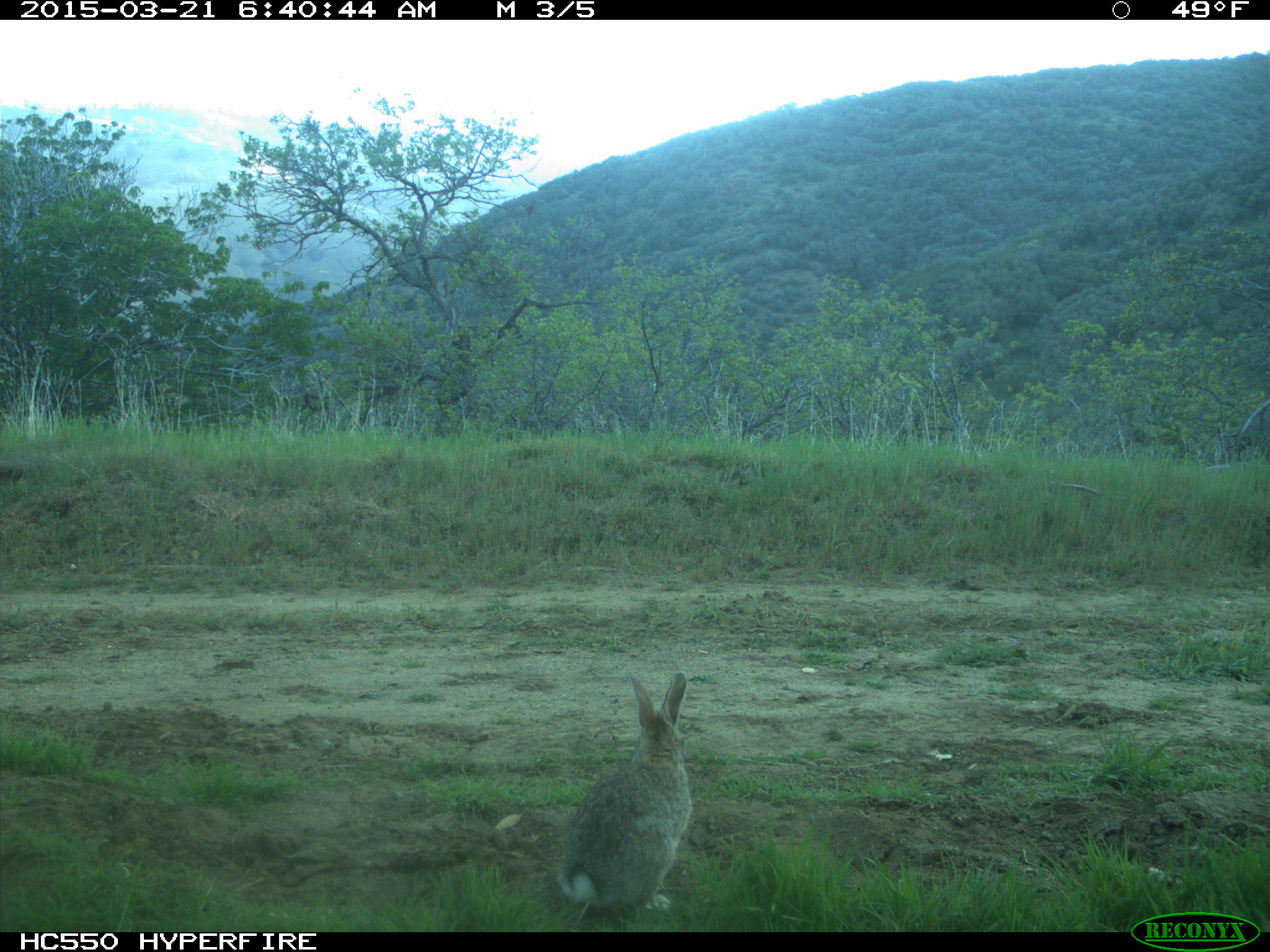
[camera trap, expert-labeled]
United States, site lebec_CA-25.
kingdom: Animalia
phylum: Chordata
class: Mammalia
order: Lagomorpha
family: Leporidae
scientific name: Leporidae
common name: rabbits and hares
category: unidentified rabbit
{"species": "unidentified rabbit (rabbits and hares) (Leporidae)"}